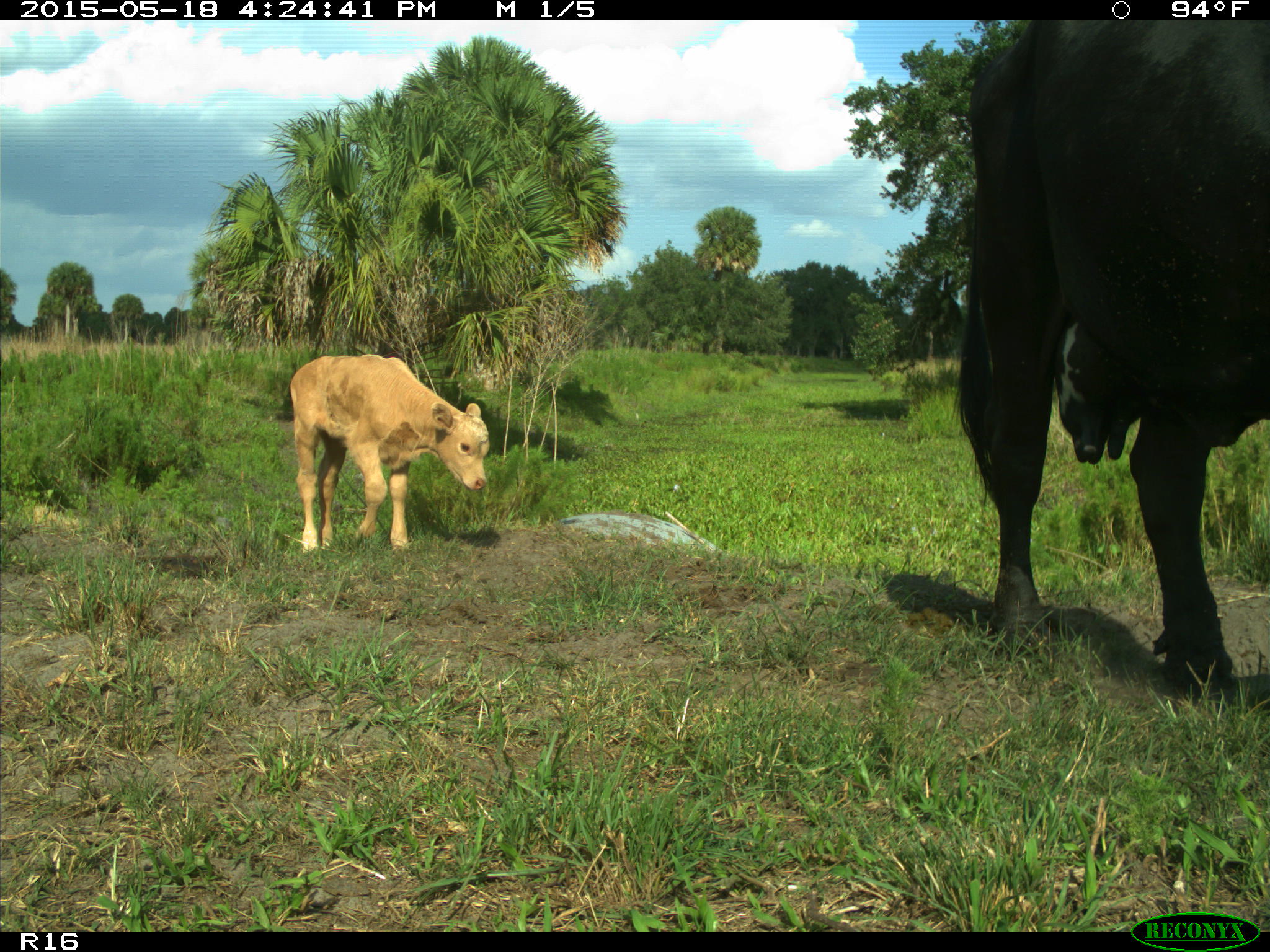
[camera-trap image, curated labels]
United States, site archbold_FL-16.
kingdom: Animalia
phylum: Chordata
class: Mammalia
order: Artiodactyla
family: Bovidae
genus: Bos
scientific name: Bos taurus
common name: domestic cow